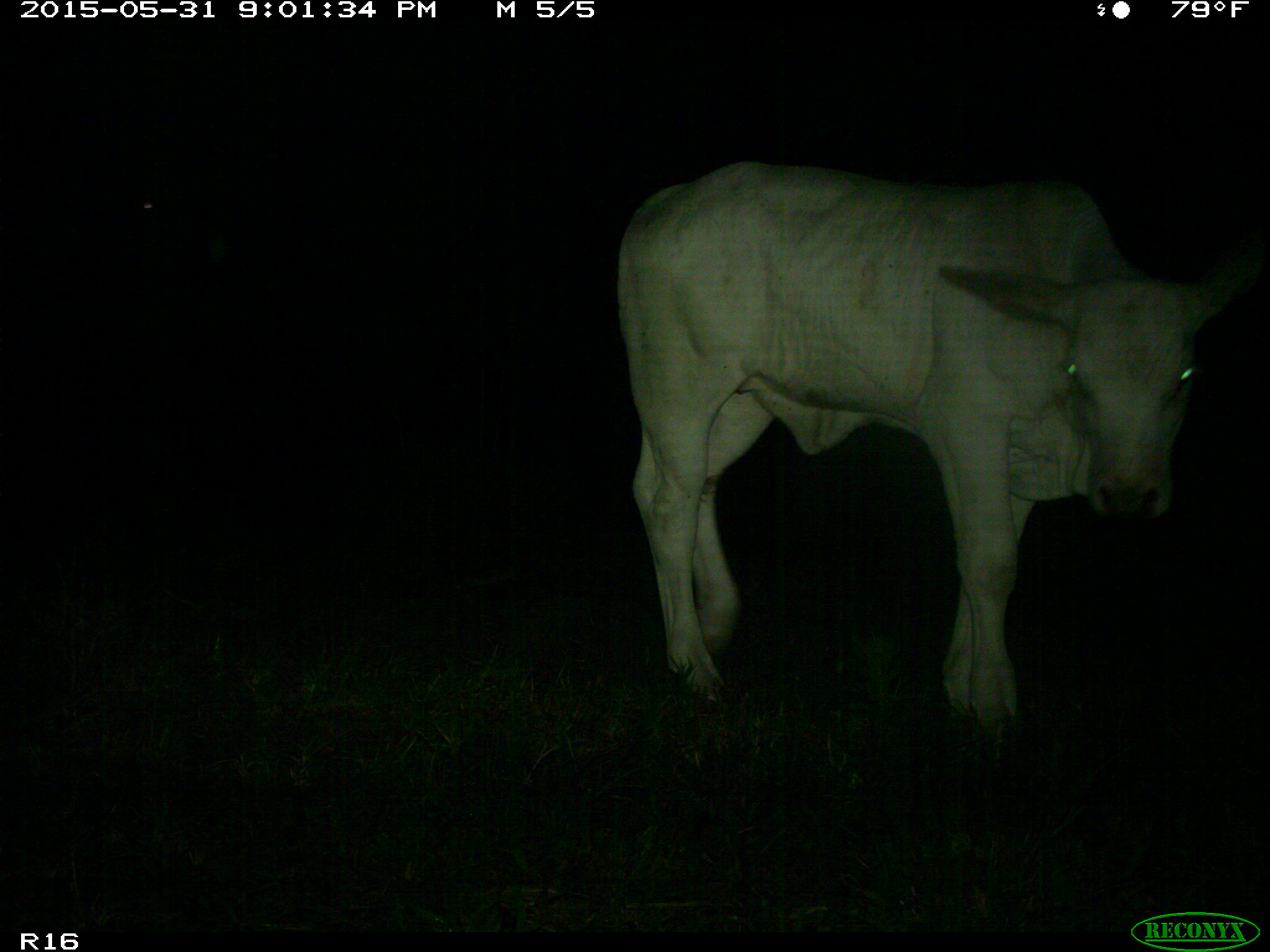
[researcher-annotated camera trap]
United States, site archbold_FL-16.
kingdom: Animalia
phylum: Chordata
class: Mammalia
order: Artiodactyla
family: Bovidae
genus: Bos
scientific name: Bos taurus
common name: domestic cow